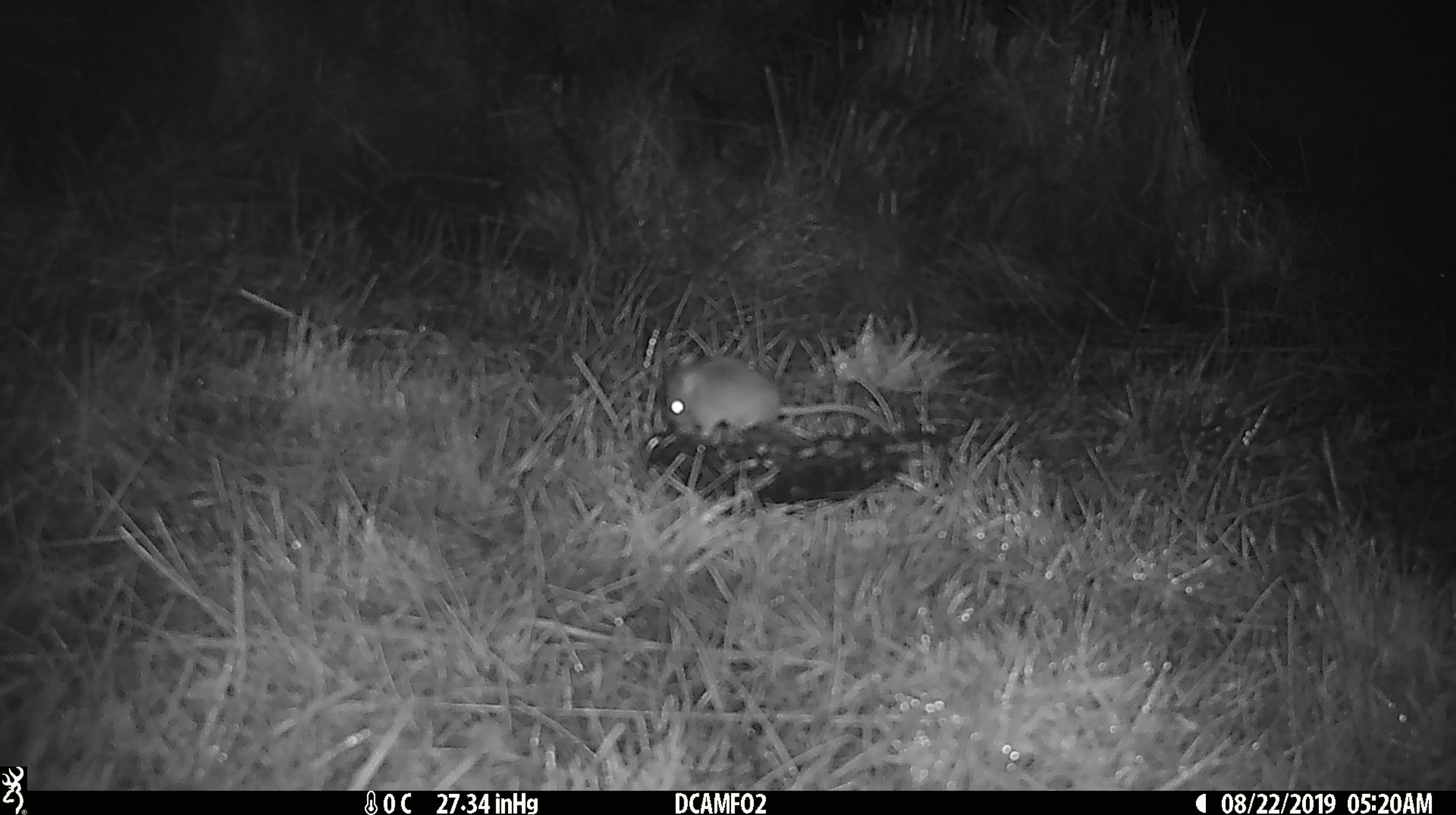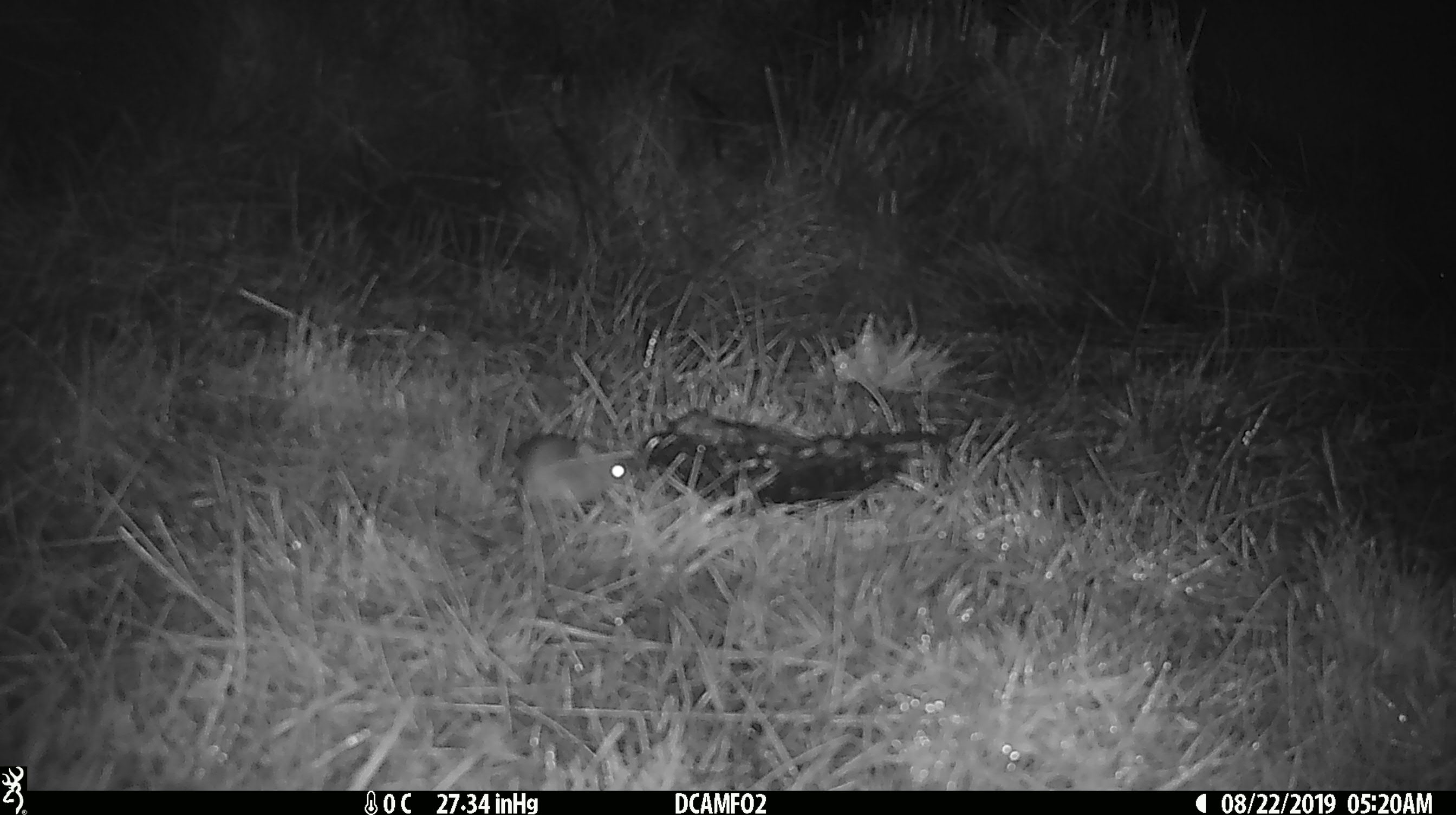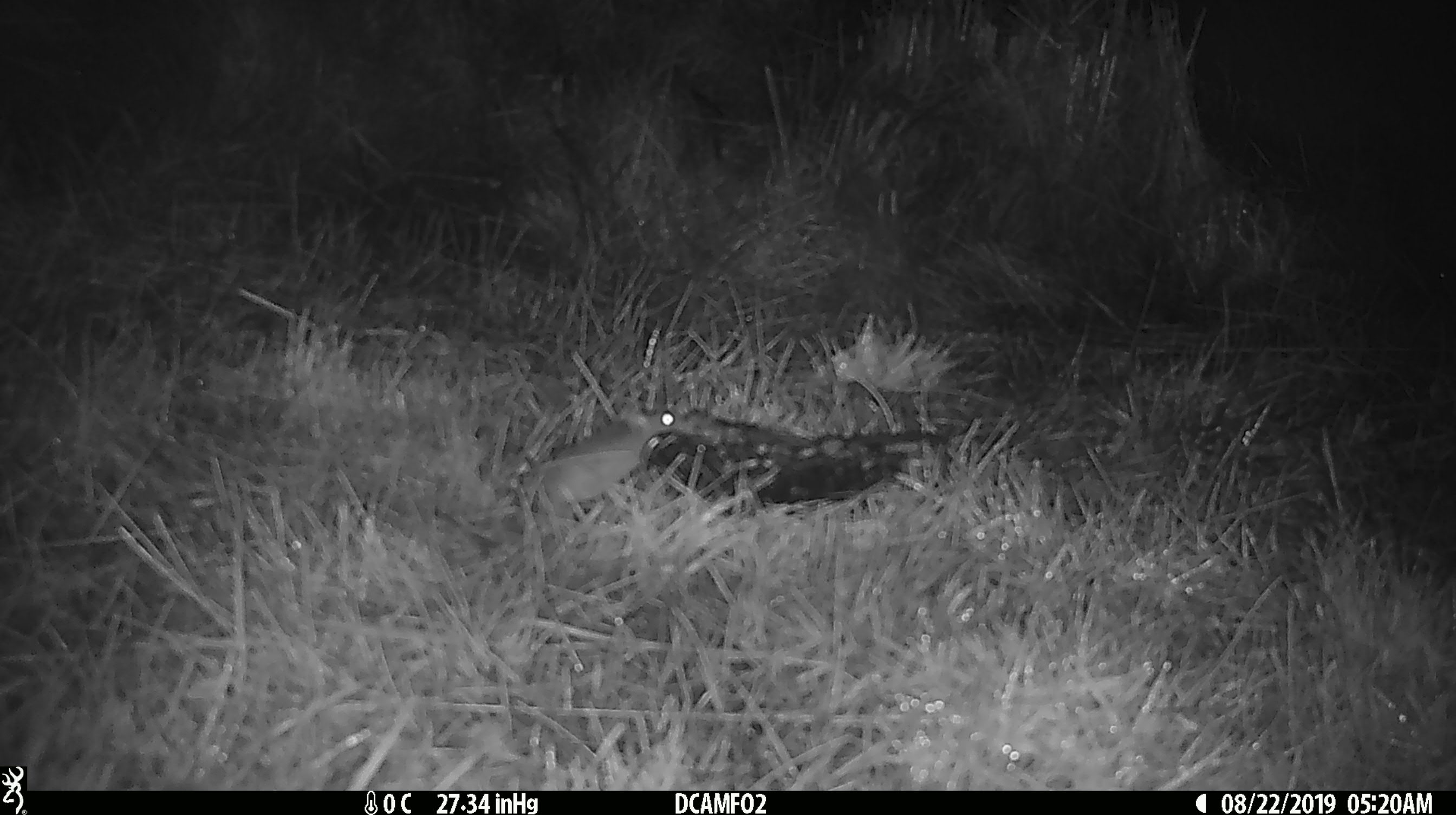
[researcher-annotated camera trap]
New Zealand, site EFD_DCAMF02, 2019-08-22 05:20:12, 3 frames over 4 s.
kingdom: Animalia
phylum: Chordata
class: Mammalia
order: Rodentia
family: Muridae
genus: Mus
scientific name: Mus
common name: mouse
Mouse (Mus).